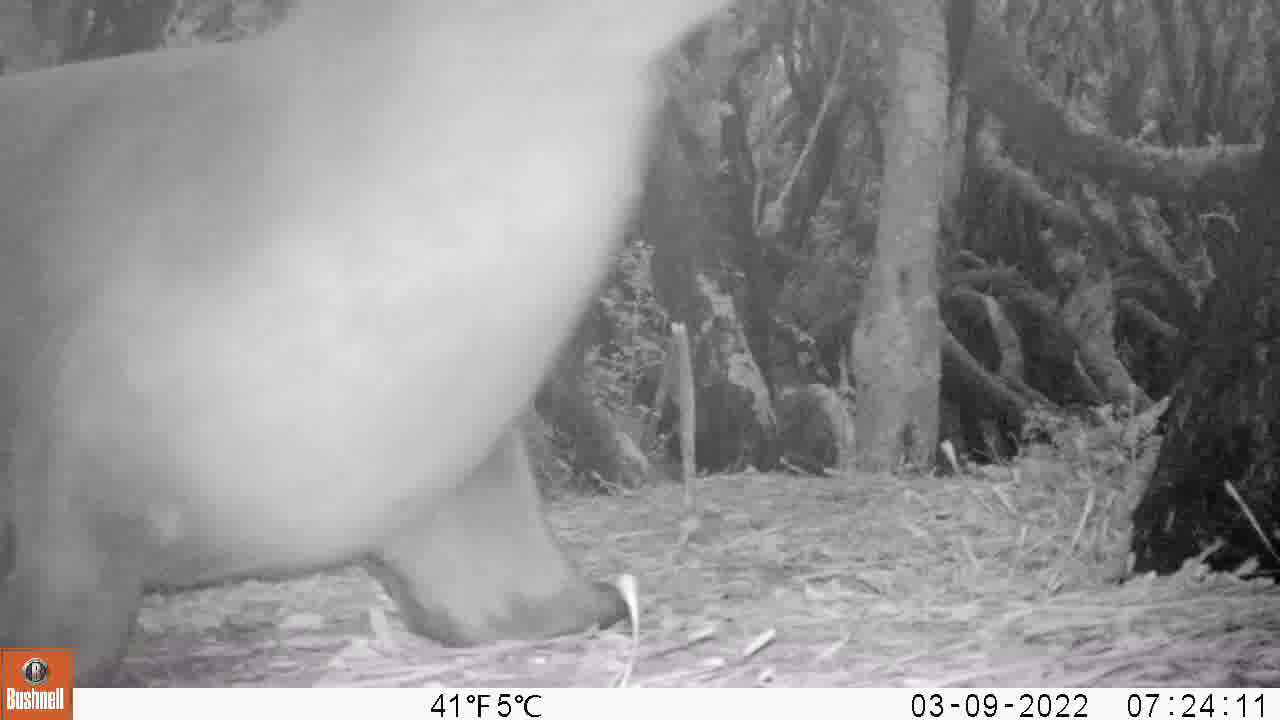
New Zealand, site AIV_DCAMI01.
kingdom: Animalia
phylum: Chordata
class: Mammalia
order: Carnivora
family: Otariidae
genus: Phocarctos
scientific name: Phocarctos hookeri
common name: new zealand sea lion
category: sealion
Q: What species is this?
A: Sealion (new zealand sea lion) (Phocarctos hookeri).